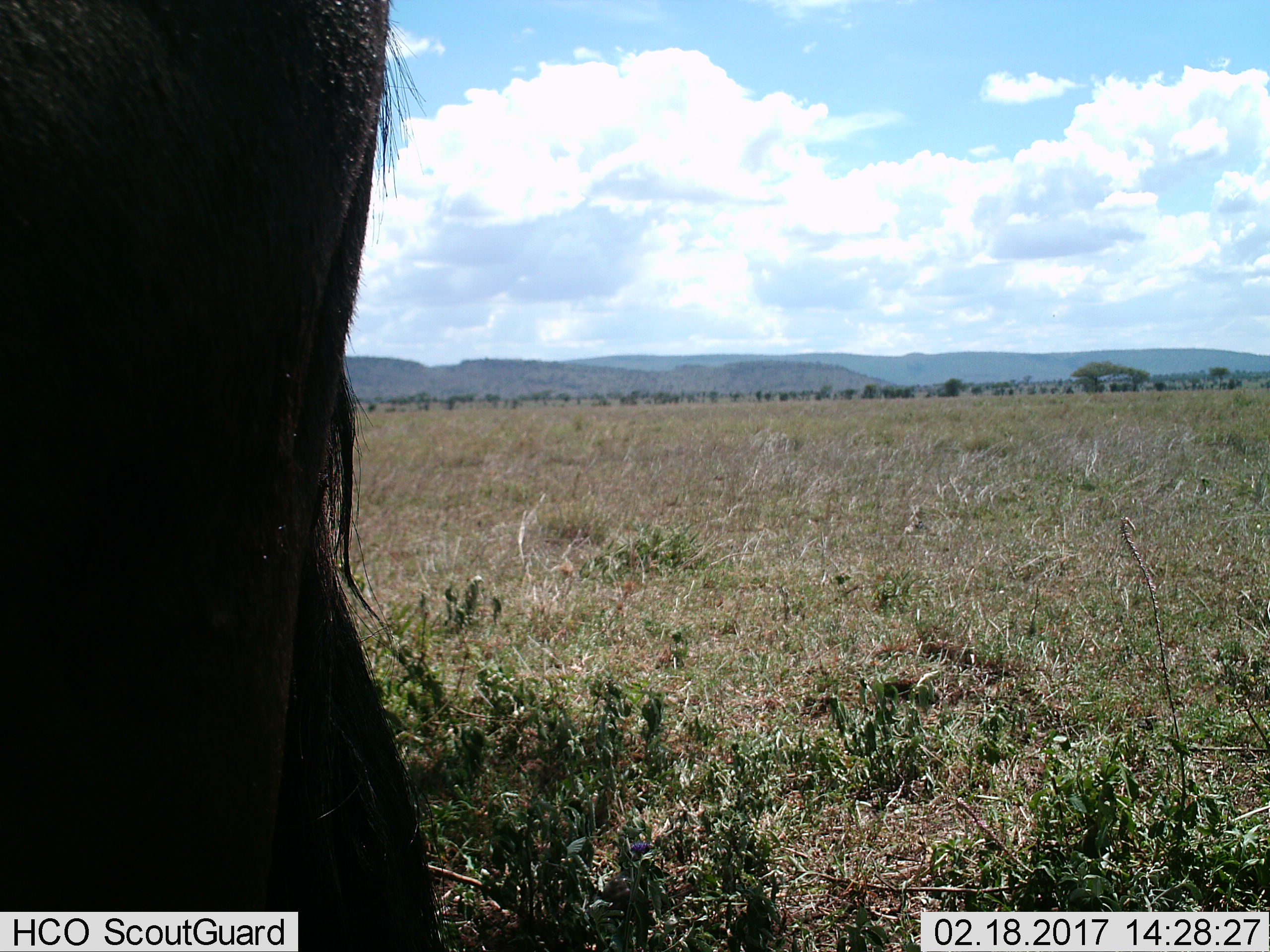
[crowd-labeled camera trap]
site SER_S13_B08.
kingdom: Animalia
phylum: Chordata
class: Mammalia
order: Artiodactyla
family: Bovidae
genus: Connochaetes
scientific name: Connochaetes taurinus taurinus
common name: blue wildebeest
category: wildebeestblue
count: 1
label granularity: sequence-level